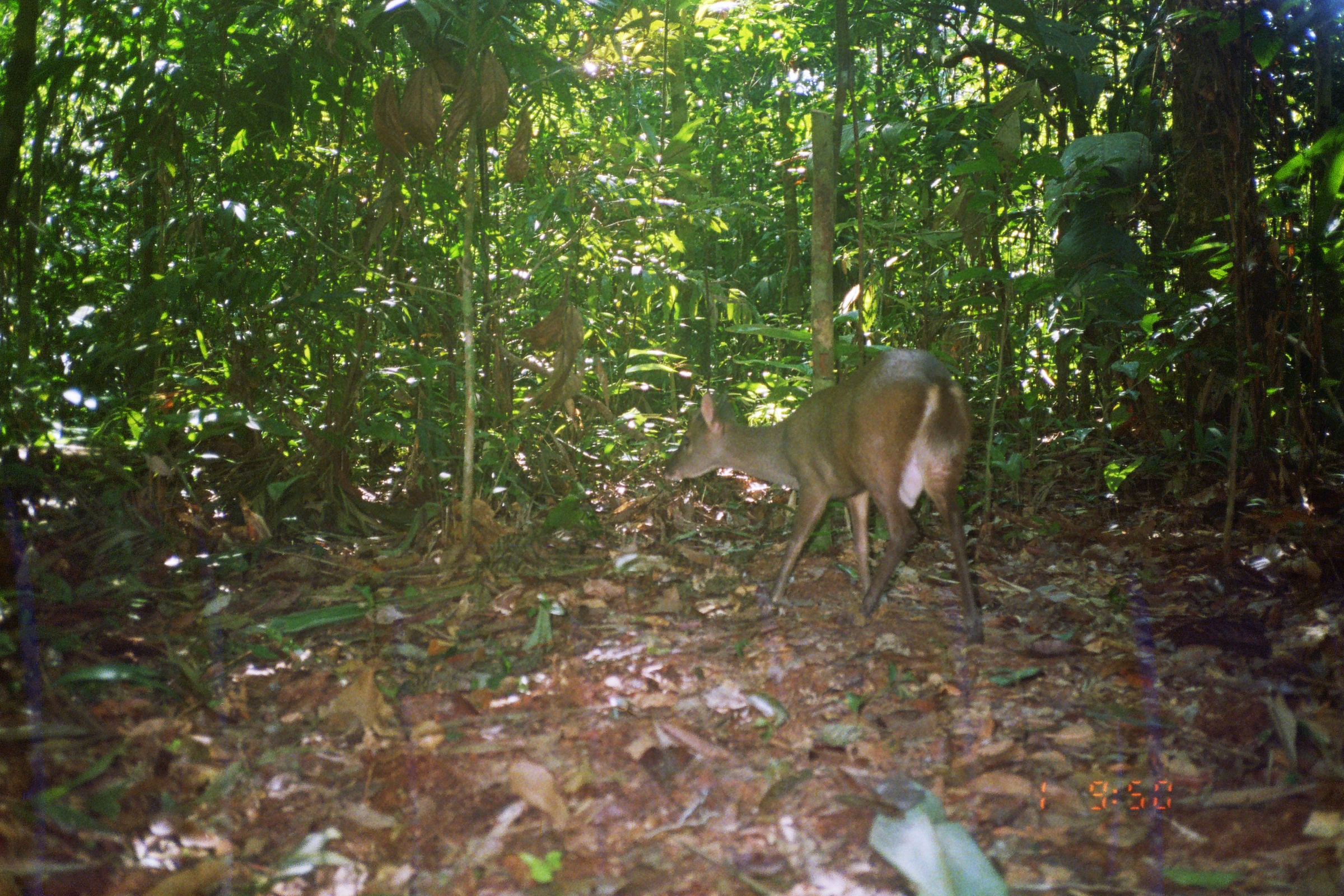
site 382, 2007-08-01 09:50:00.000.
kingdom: Animalia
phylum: Chordata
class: Mammalia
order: Artiodactyla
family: Cervidae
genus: Mazama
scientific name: Mazama gouazoubira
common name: gray brocket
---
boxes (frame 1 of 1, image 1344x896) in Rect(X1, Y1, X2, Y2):
mazama gouazoubira: Rect(661, 349, 981, 640)